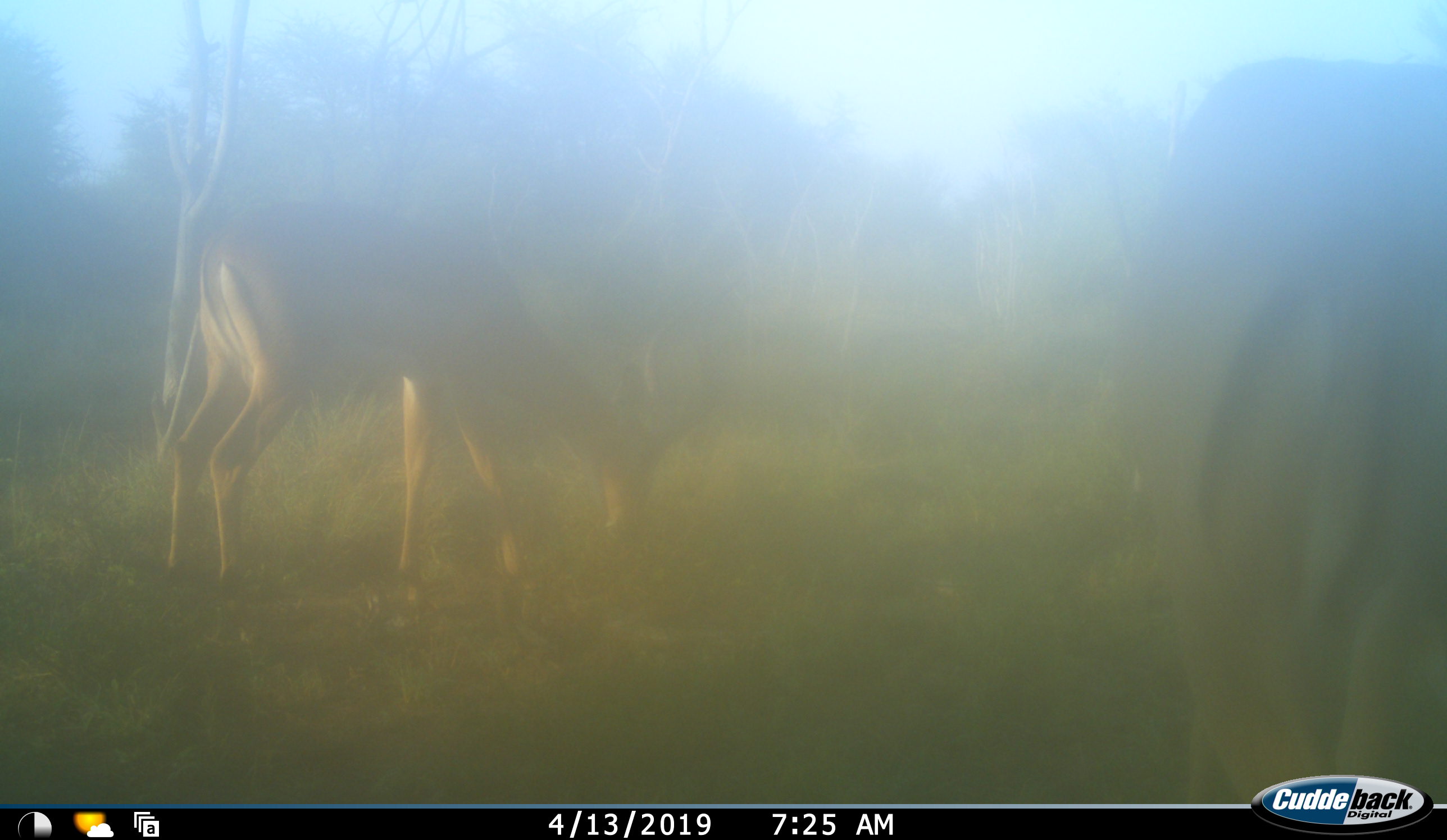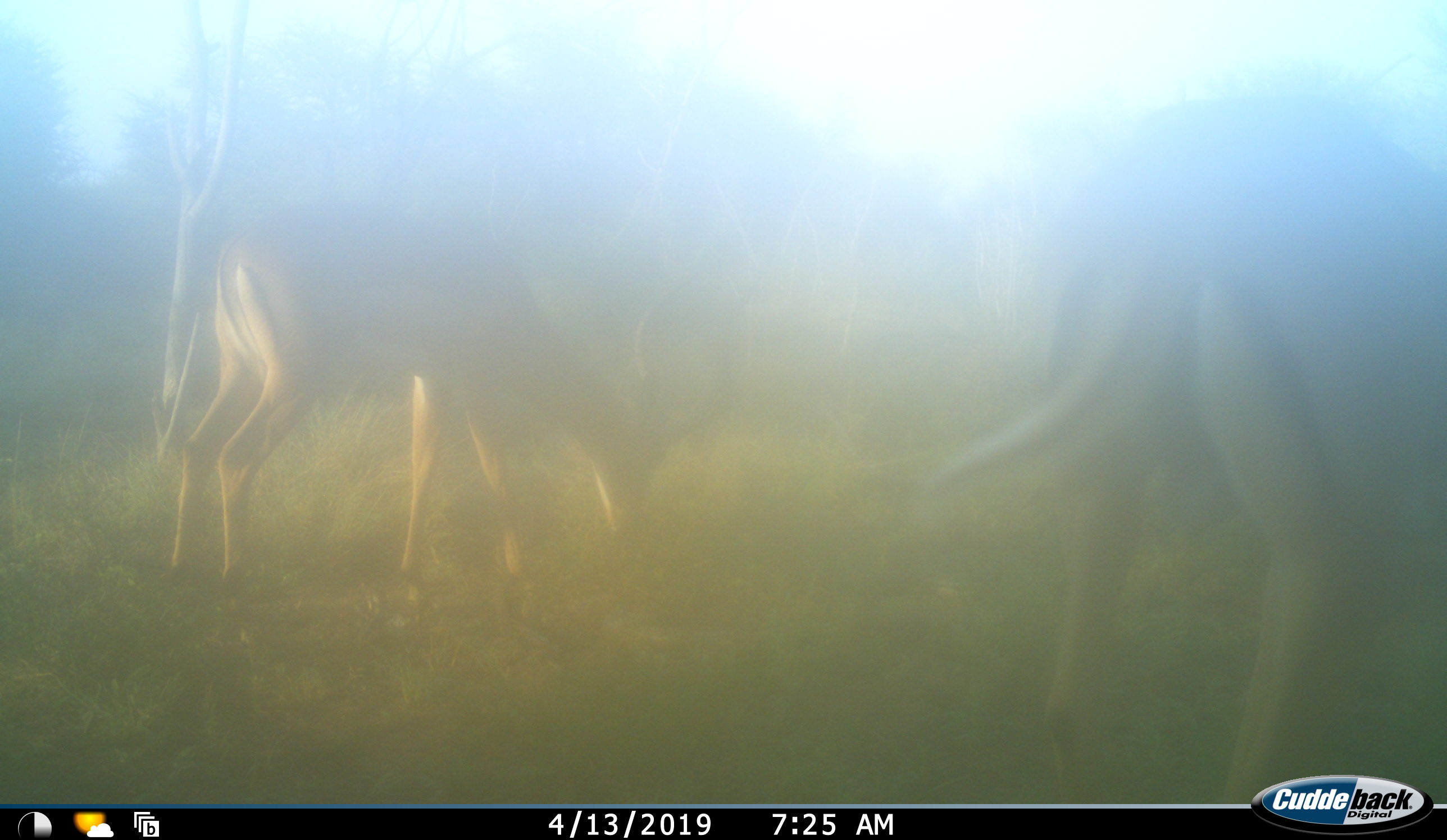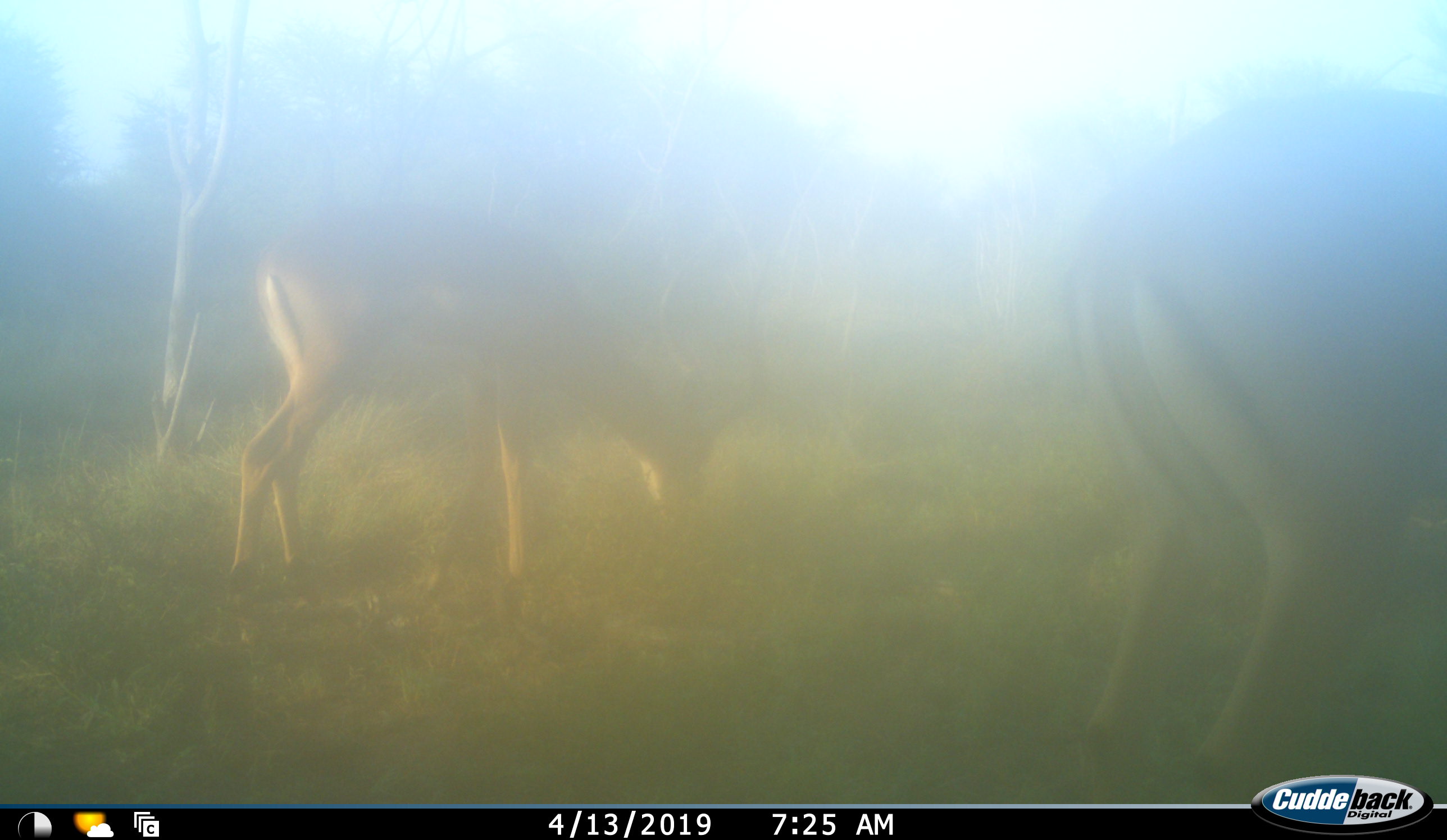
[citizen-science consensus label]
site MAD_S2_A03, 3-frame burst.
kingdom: Animalia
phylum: Chordata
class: Mammalia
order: Artiodactyla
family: Bovidae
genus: Aepyceros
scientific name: Aepyceros melampus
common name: impala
Impala (Aepyceros melampus), count 2. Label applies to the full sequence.